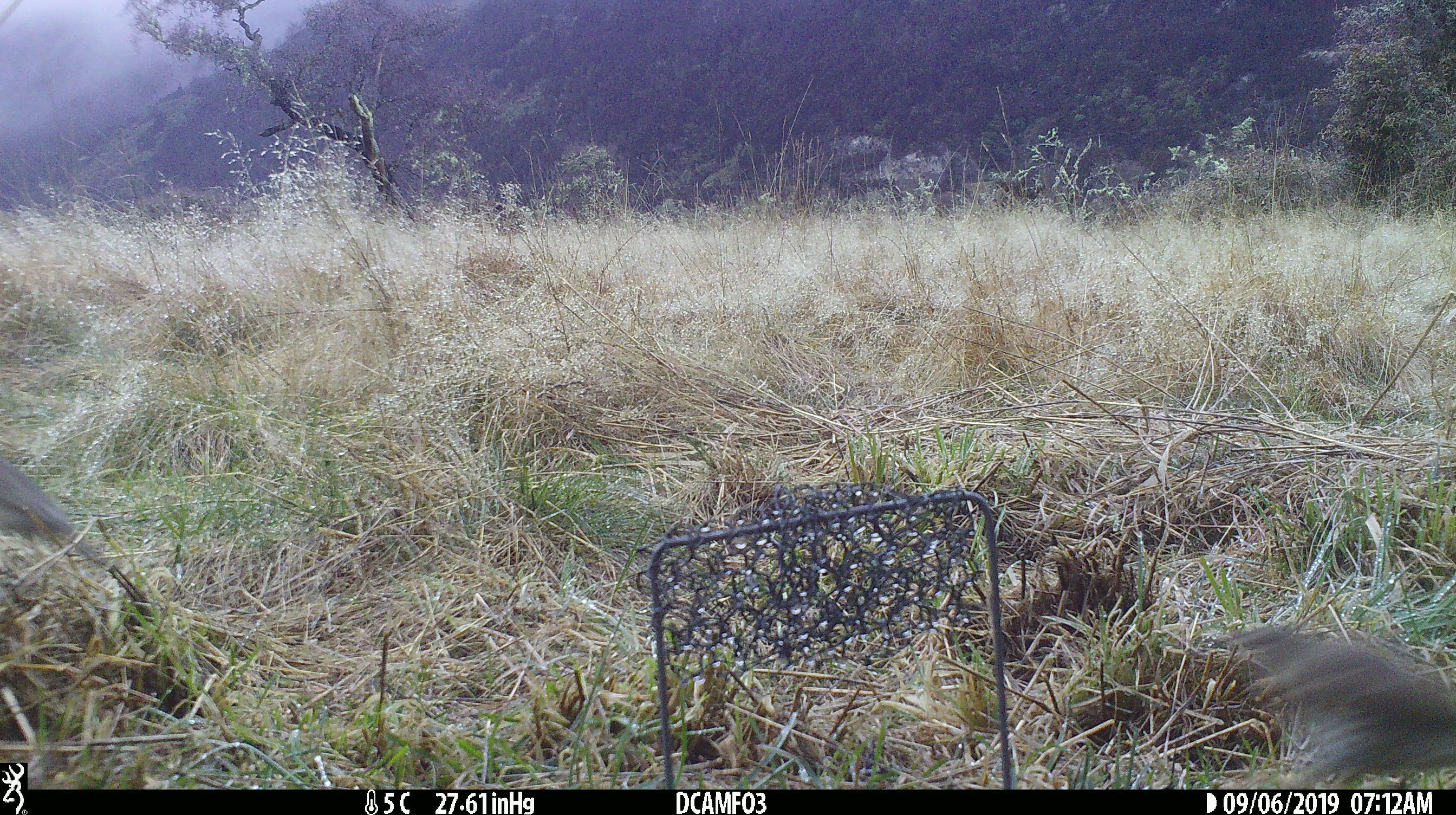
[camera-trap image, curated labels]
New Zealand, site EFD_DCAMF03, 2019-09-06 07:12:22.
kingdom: Animalia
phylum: Chordata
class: Aves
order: Passeriformes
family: Turdidae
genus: Turdus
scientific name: Turdus philomelos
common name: song thrush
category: thrush